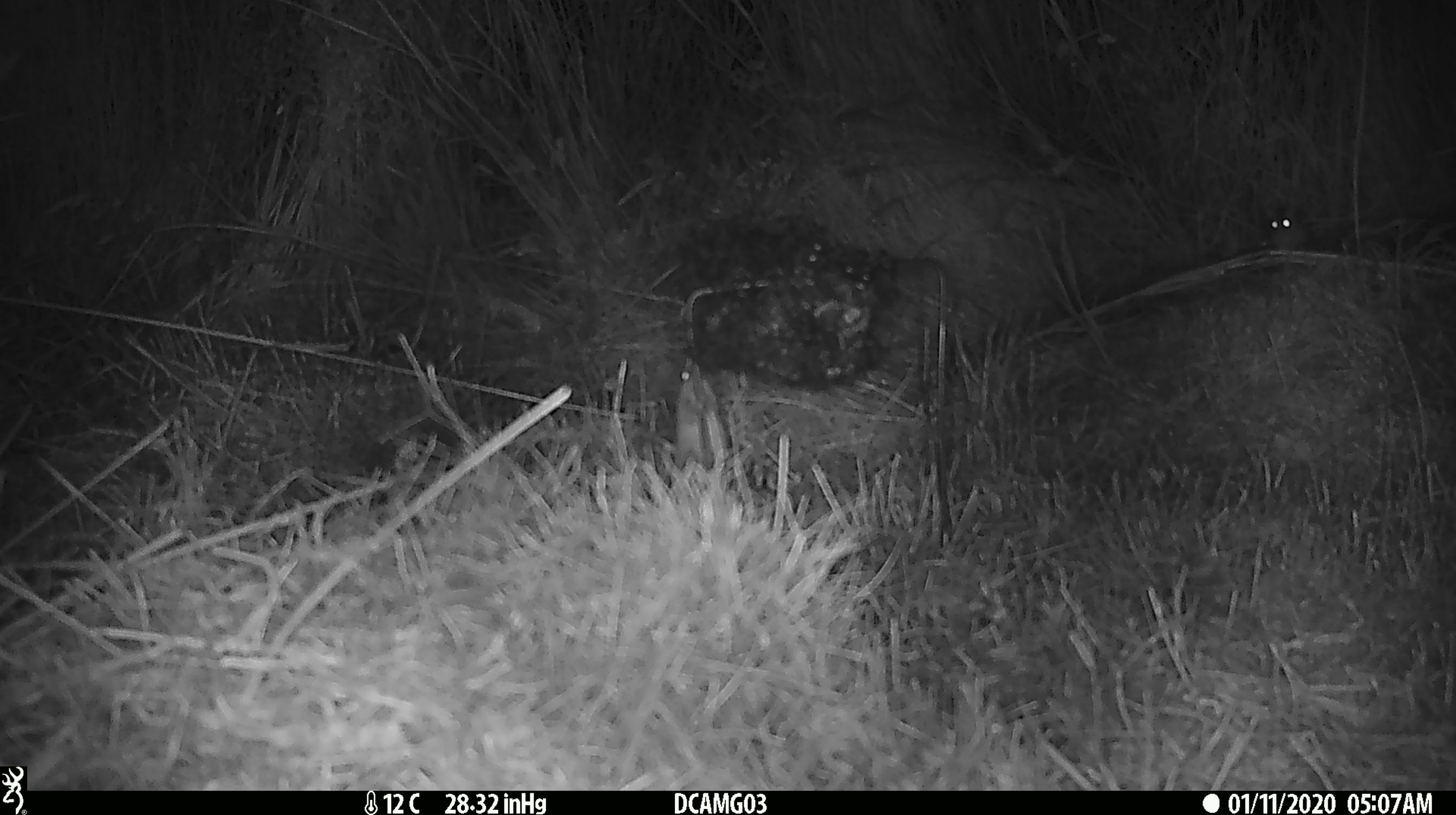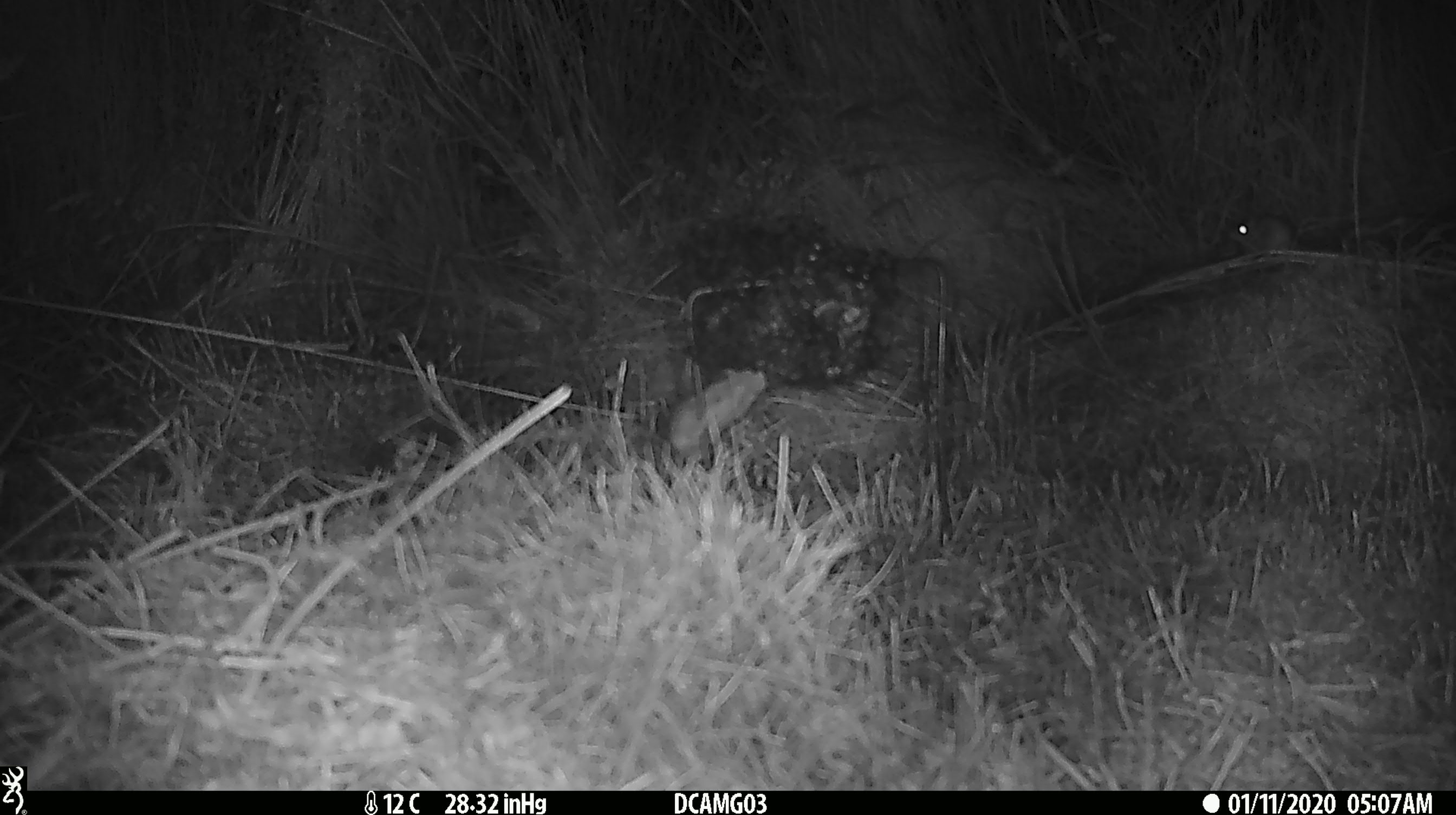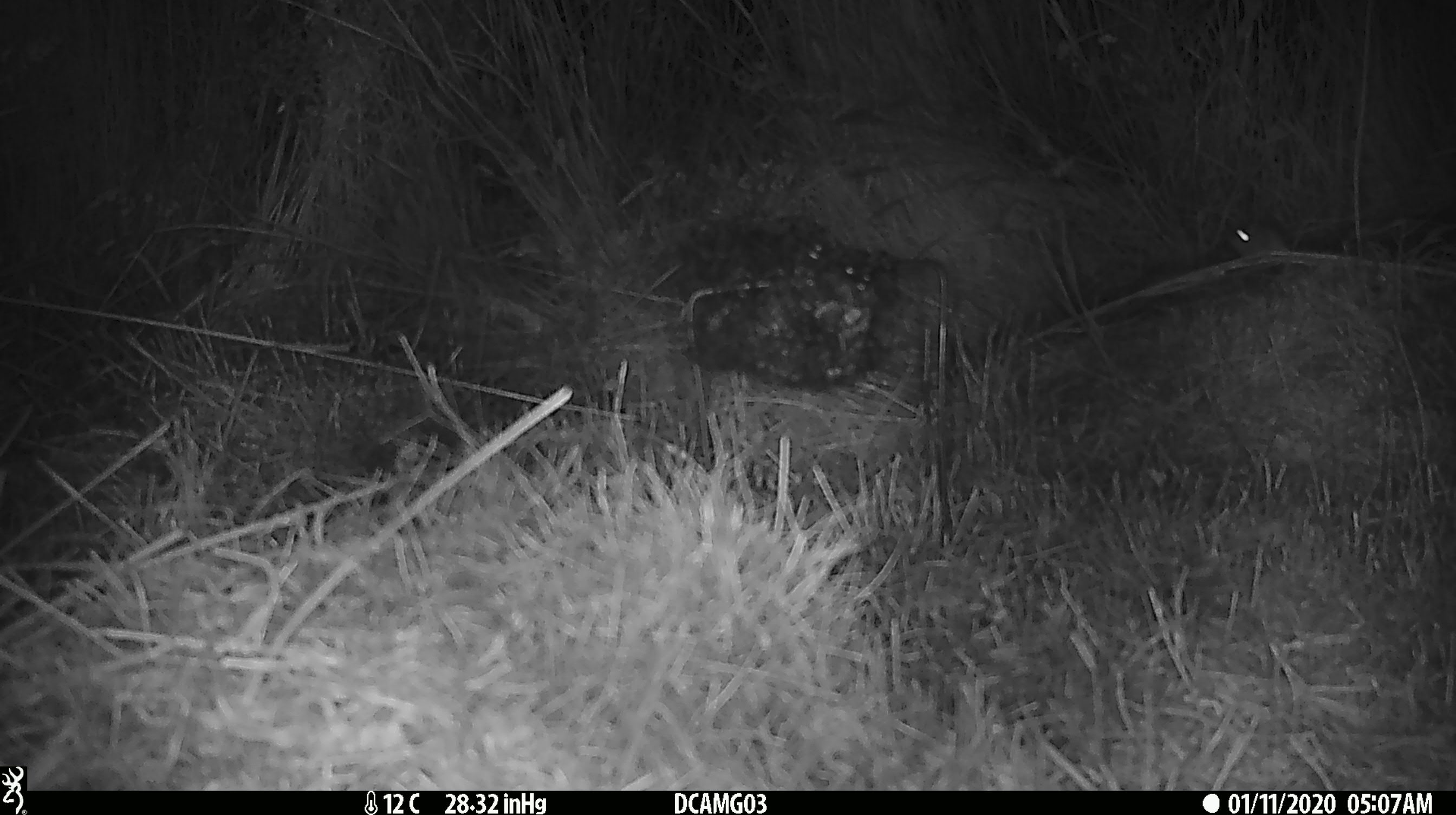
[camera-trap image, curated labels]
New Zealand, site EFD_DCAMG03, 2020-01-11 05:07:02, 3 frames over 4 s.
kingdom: Animalia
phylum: Chordata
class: Mammalia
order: Rodentia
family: Muridae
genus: Mus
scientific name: Mus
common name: mouse